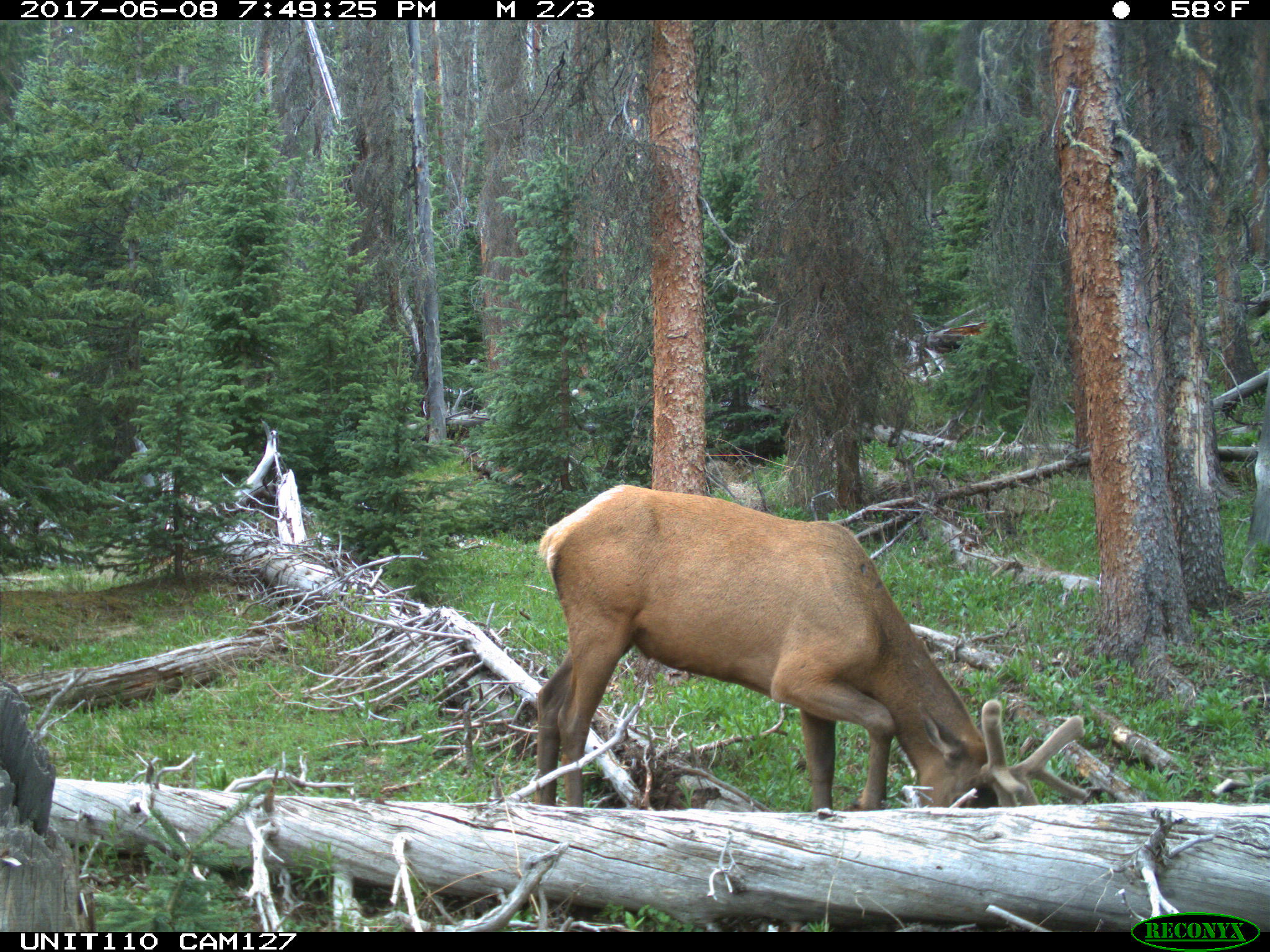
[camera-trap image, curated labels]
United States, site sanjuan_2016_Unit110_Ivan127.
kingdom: Animalia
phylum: Chordata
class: Mammalia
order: Artiodactyla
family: Cervidae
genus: Cervus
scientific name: Cervus elaphus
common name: red deer